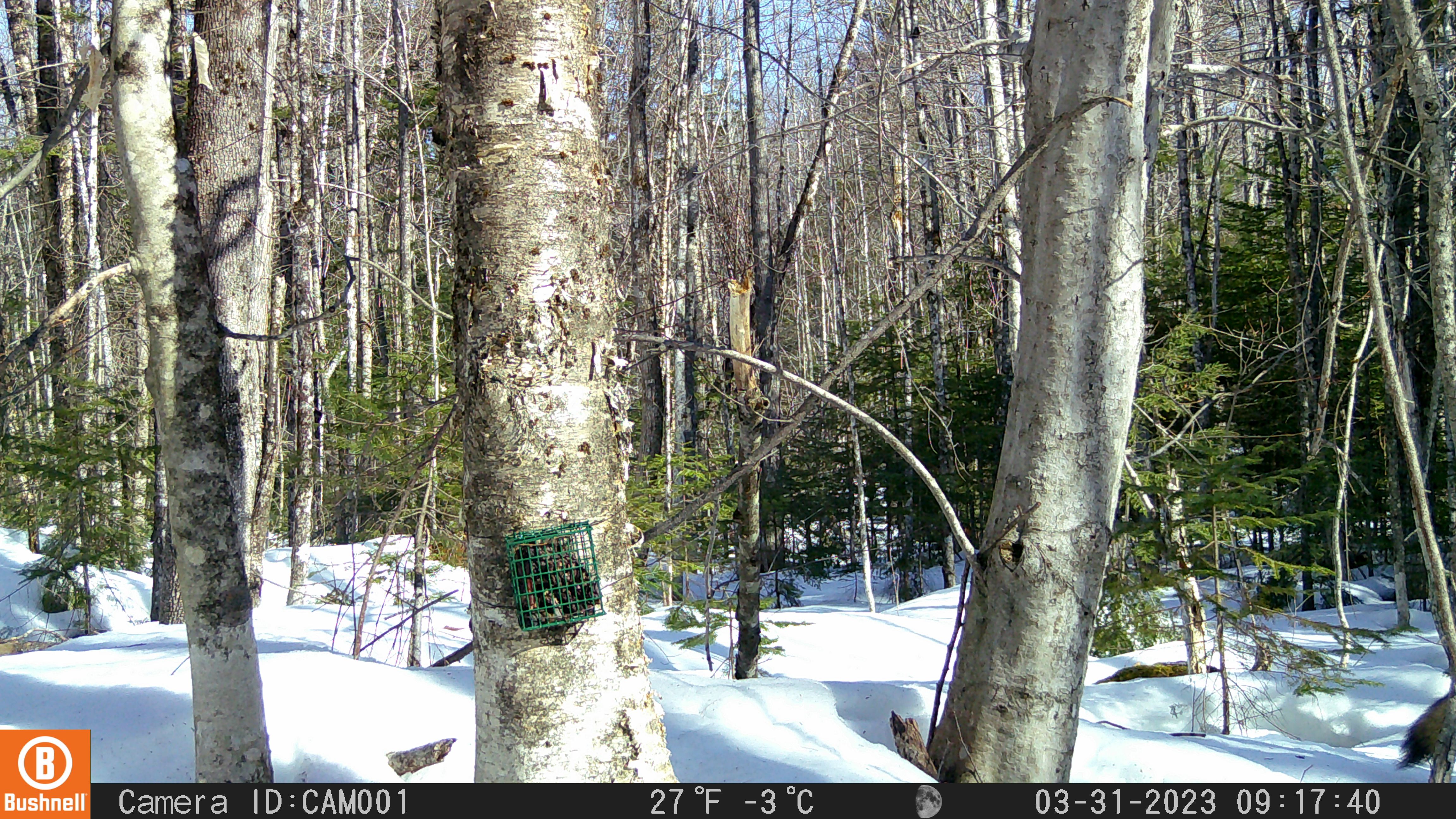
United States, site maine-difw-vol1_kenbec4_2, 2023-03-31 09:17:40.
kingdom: Animalia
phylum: Chordata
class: Mammalia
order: Carnivora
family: Canidae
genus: Canis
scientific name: Canis latrans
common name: coyote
Coyote (Canis latrans).